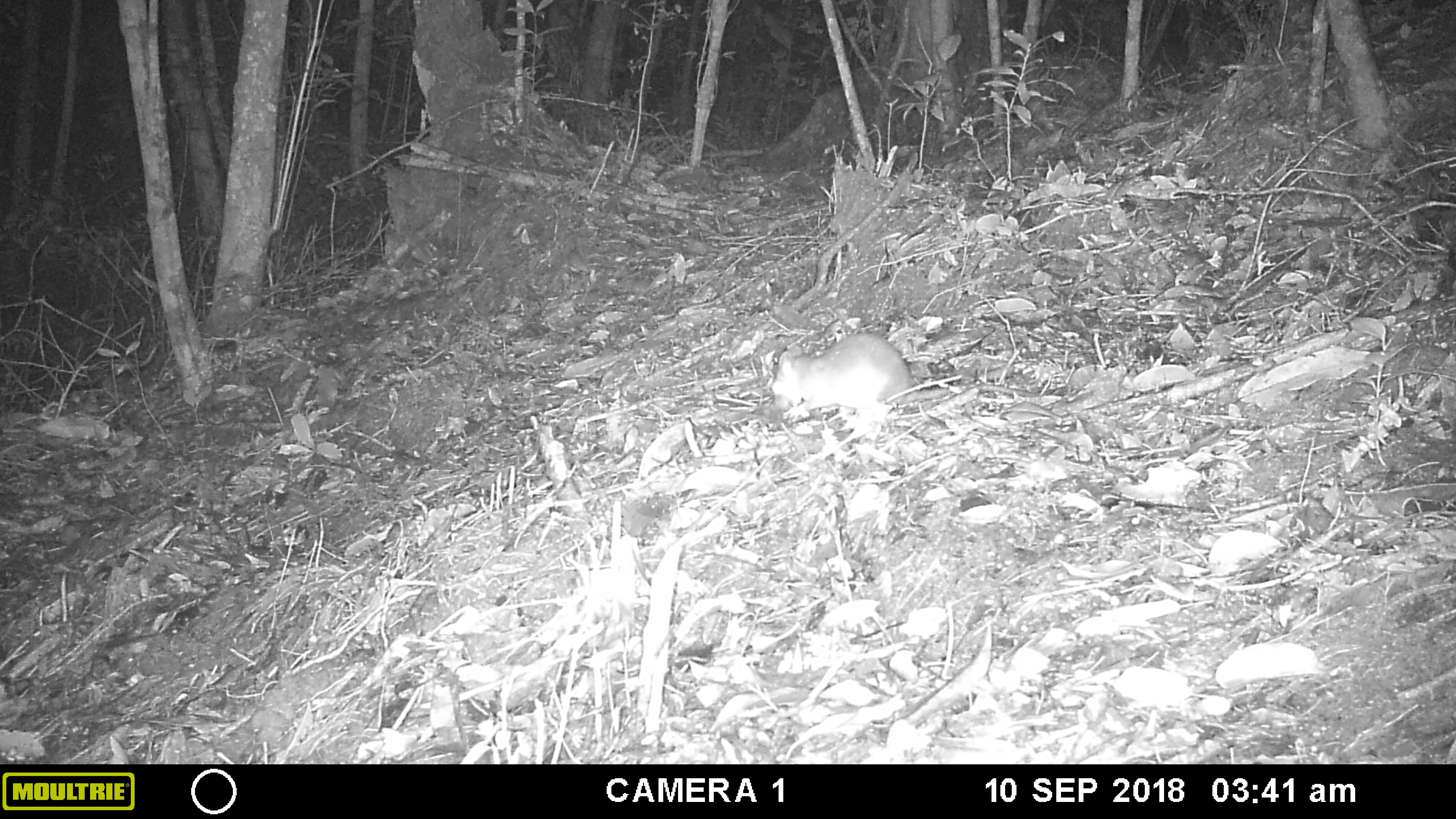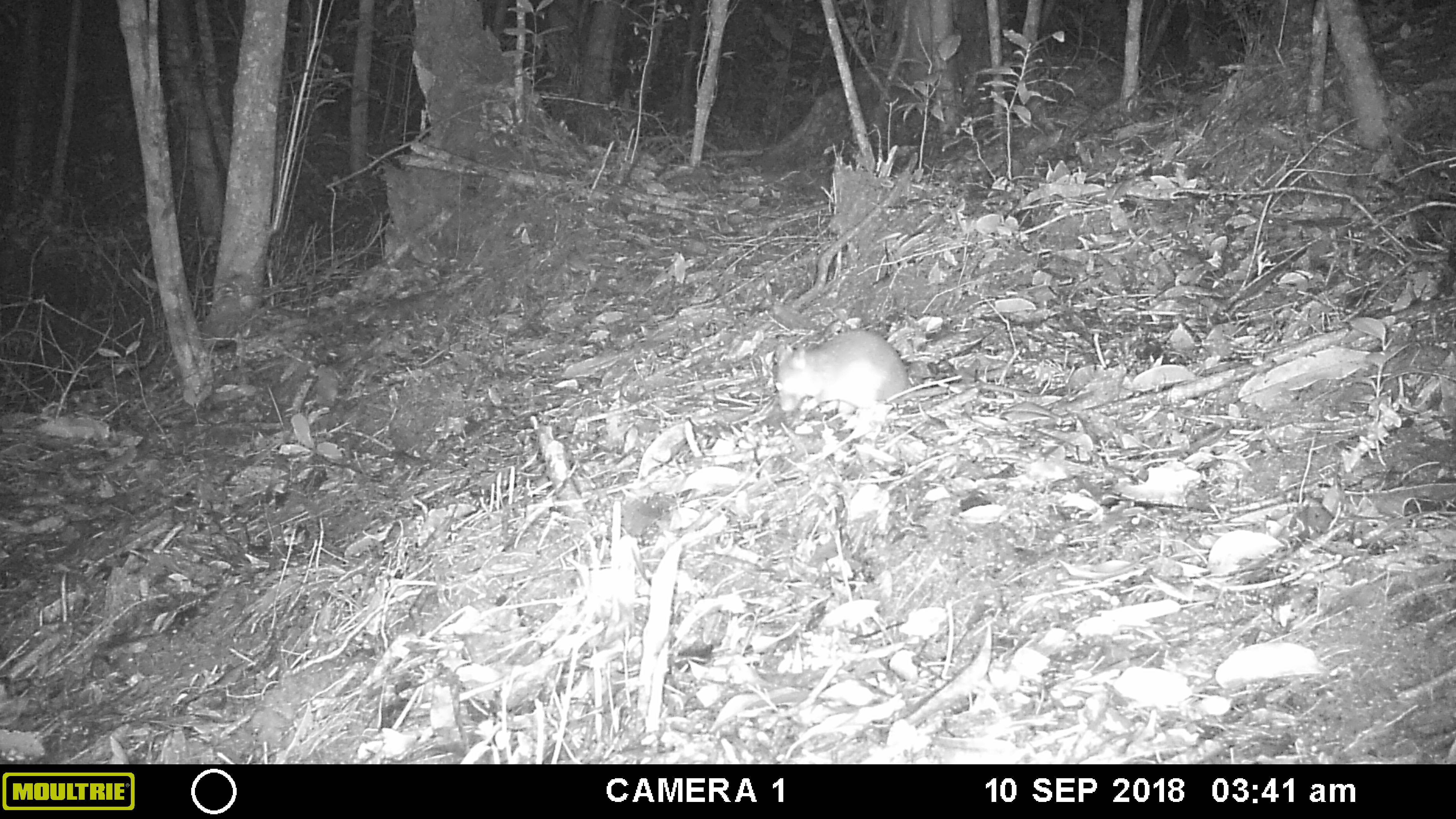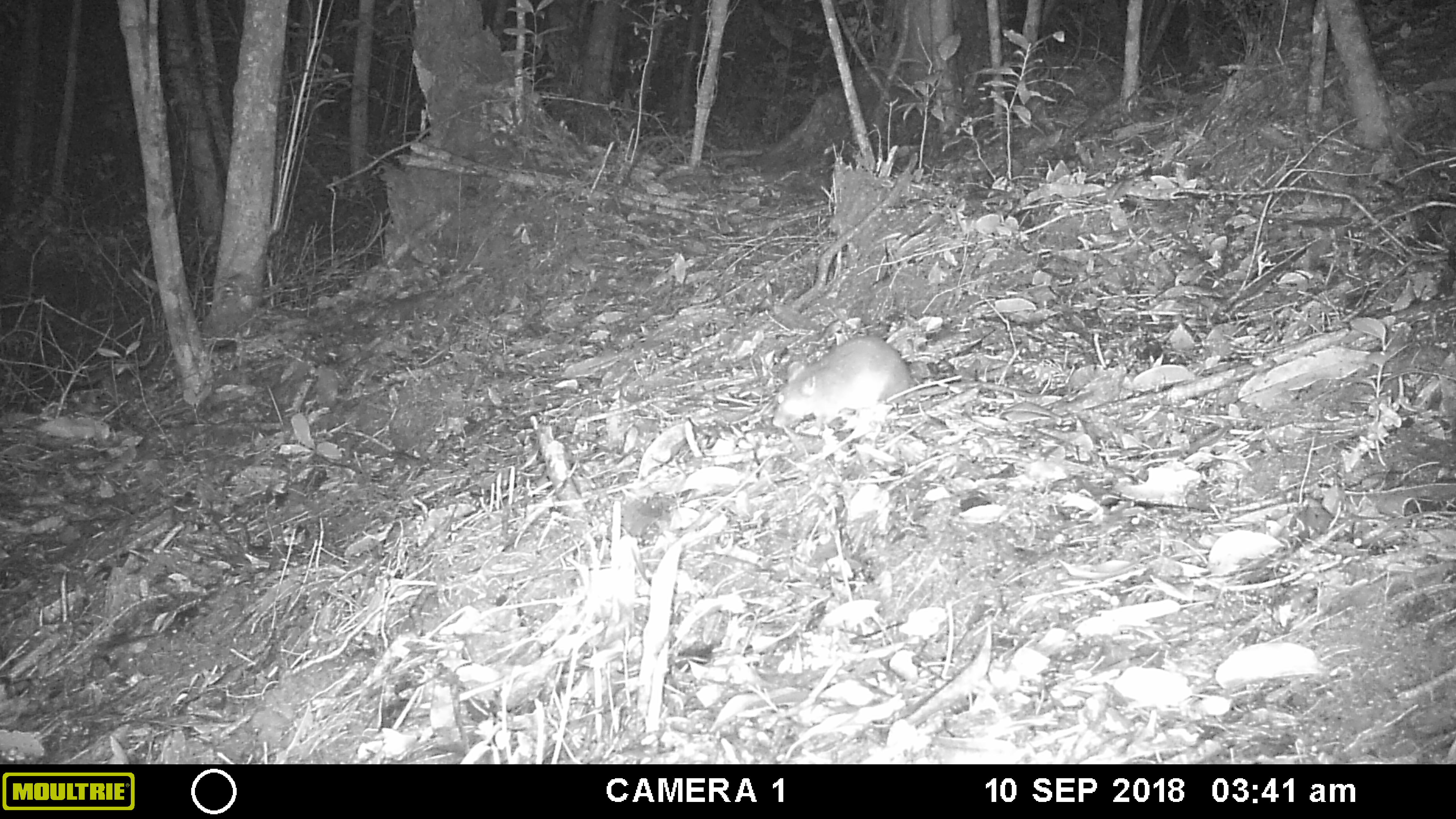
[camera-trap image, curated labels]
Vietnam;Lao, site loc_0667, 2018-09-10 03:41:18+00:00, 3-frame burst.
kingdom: Animalia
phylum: Chordata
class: Mammalia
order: Rodentia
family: Muridae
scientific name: Muridae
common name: old-world mice and rats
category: unidentified murid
Unidentified murid (old-world mice and rats) (Muridae). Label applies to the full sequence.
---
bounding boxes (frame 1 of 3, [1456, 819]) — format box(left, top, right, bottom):
unidentified murid: box(765, 329, 1041, 421)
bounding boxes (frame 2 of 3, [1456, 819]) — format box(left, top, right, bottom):
unidentified murid: box(771, 326, 1038, 413)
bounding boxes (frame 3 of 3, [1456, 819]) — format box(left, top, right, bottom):
unidentified murid: box(771, 333, 1038, 428)